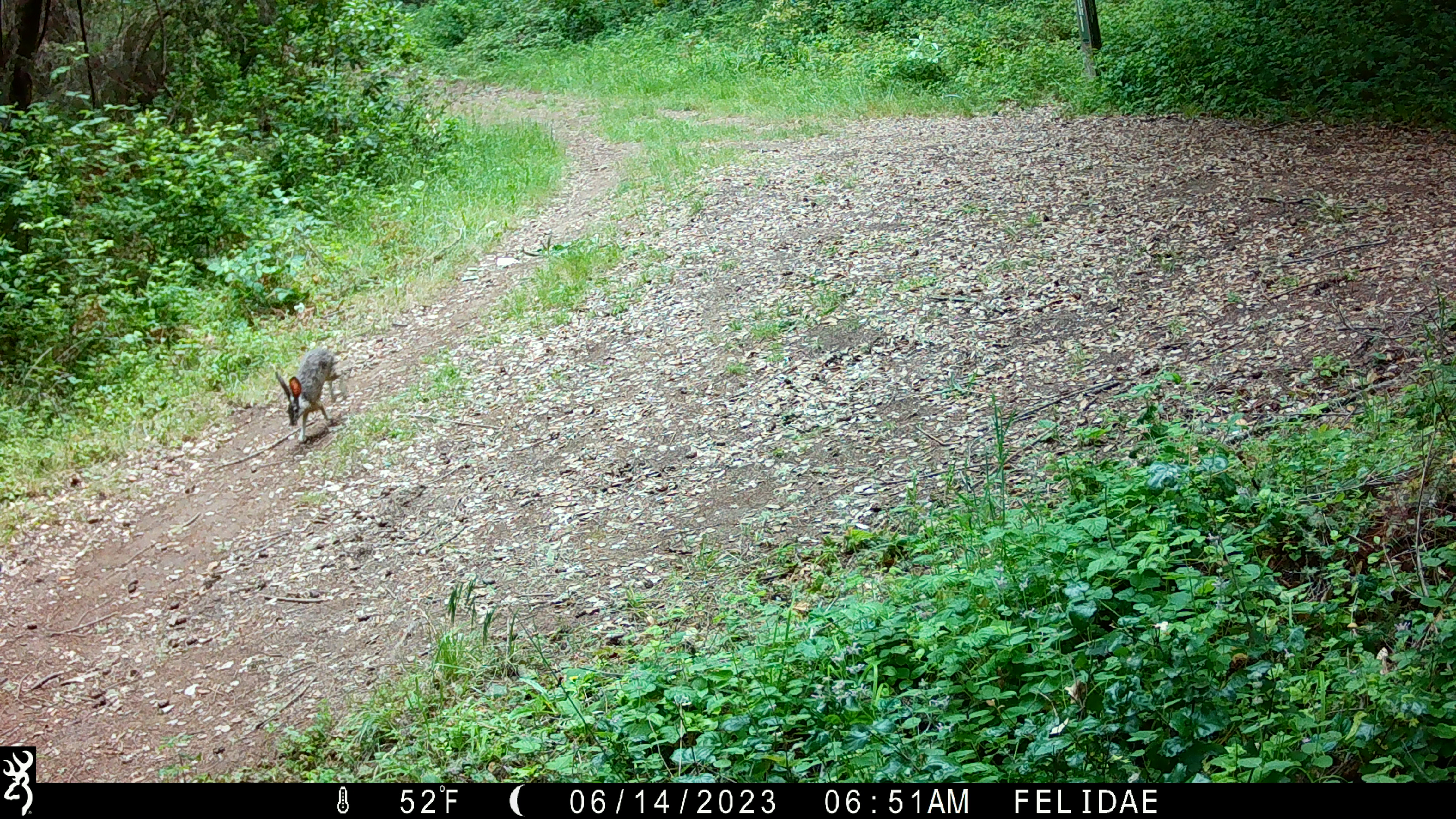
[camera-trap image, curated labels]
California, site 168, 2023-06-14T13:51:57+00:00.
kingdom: Animalia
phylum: Chordata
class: Mammalia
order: Lagomorpha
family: Leporidae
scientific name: Leporidae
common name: rabbit